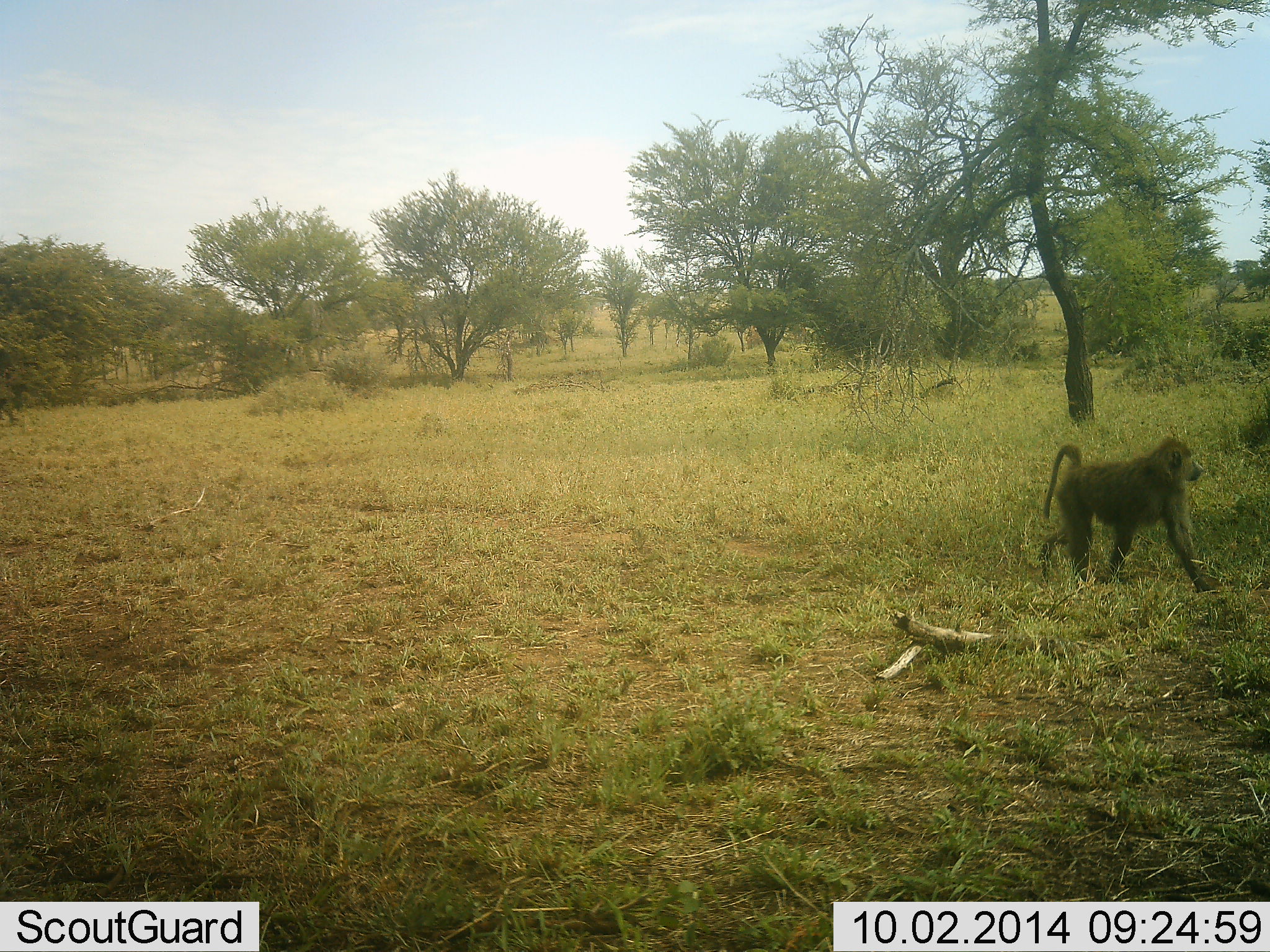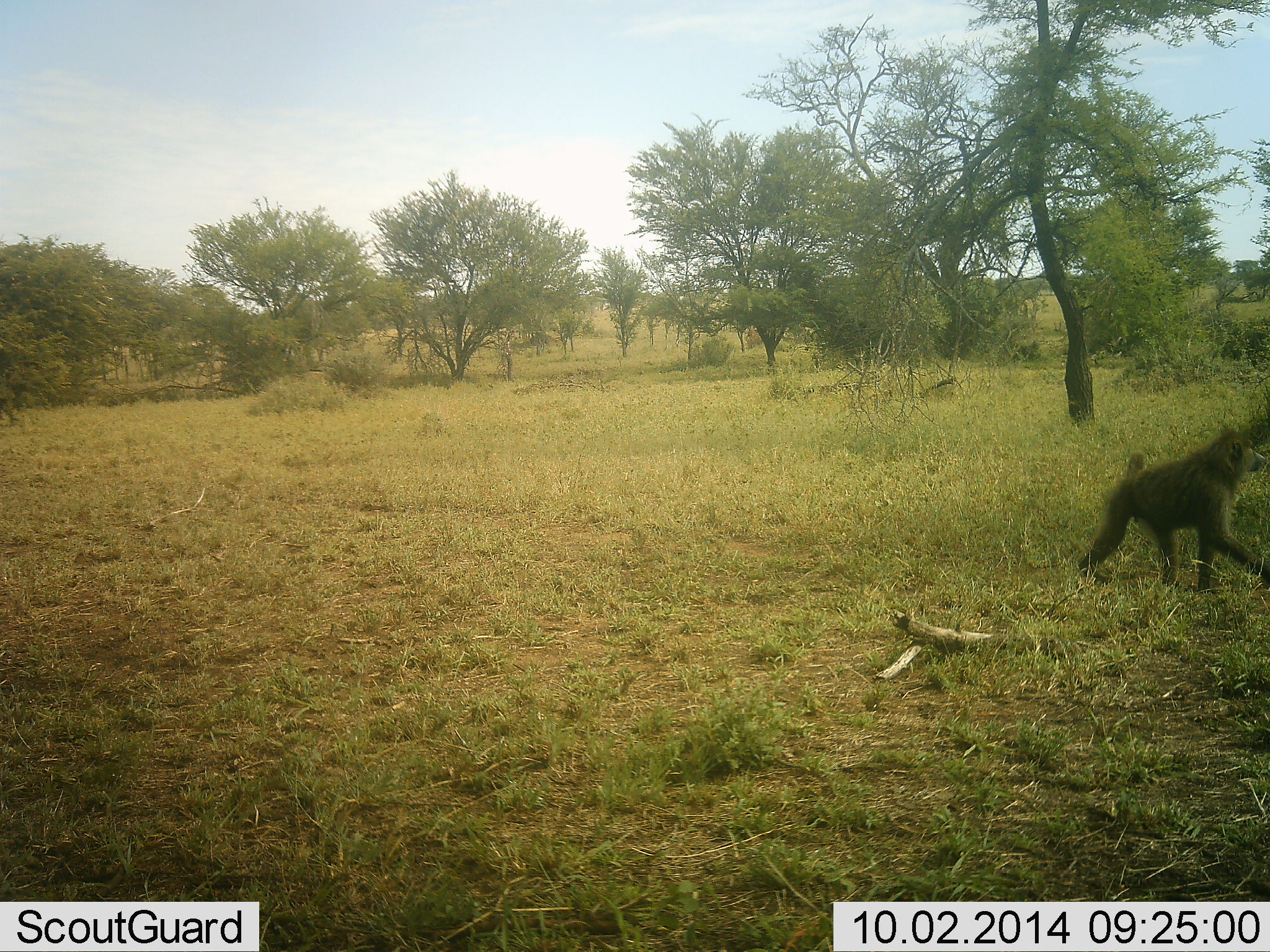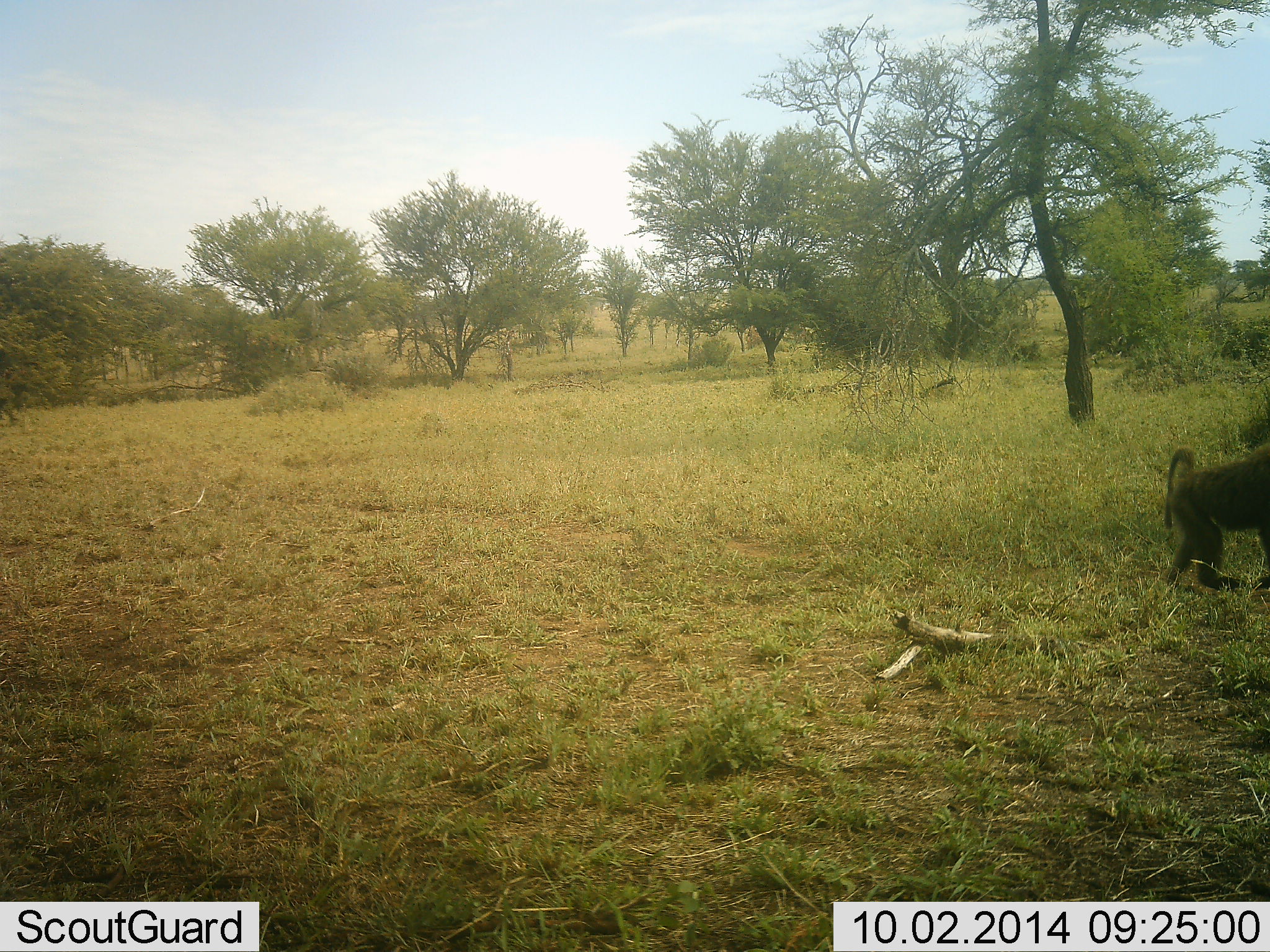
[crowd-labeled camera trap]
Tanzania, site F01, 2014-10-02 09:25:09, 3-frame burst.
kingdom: Animalia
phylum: Chordata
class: Mammalia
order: Primates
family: Cercopithecidae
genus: Papio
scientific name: Papio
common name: baboon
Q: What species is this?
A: Baboon (Papio).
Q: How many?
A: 1.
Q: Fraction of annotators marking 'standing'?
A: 10%.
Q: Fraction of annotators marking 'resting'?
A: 0%.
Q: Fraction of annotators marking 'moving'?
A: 100%.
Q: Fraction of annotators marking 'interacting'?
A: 0%.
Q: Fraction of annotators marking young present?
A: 0%.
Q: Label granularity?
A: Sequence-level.